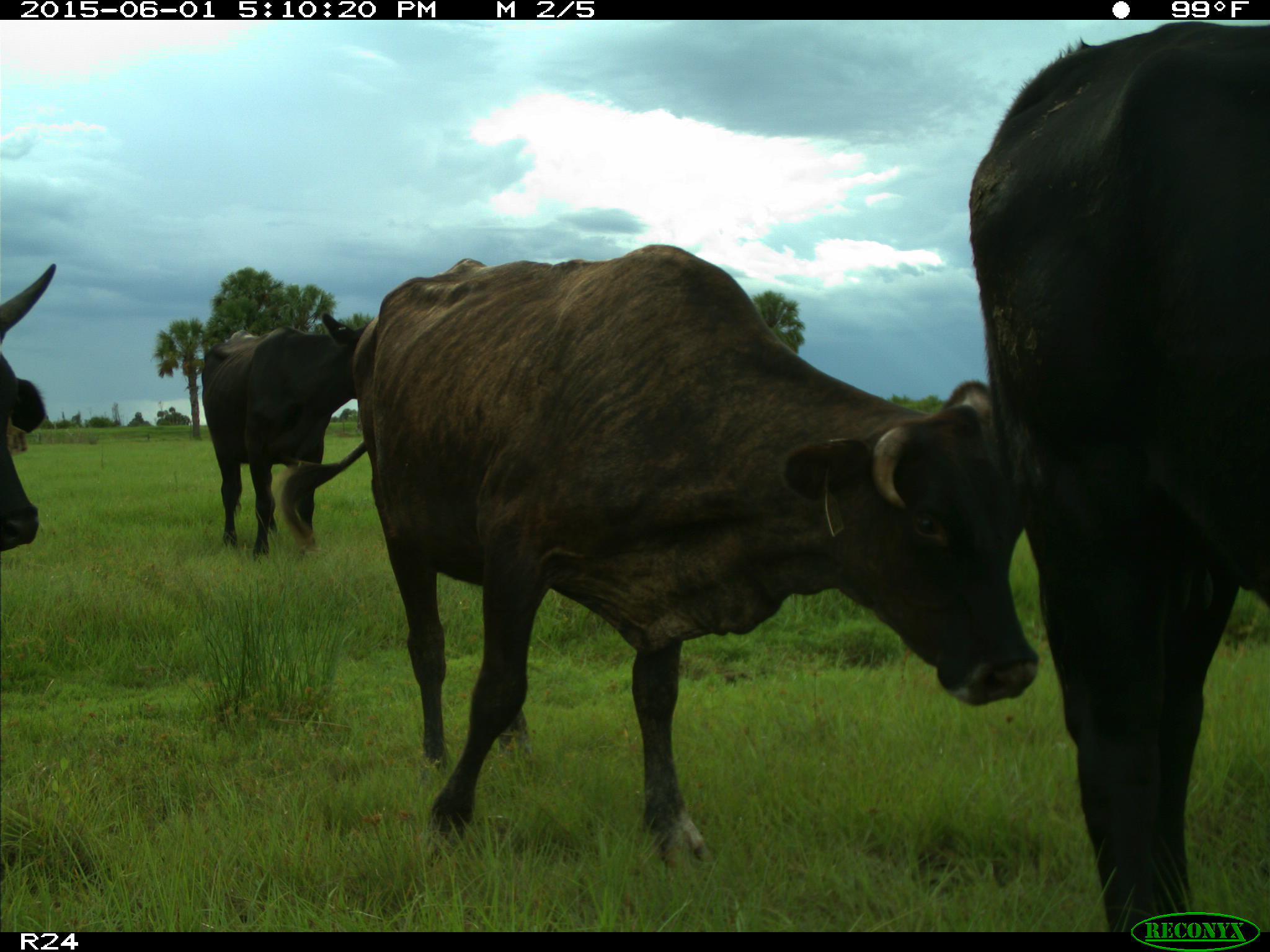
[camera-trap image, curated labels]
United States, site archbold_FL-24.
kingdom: Animalia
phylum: Chordata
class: Mammalia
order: Artiodactyla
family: Bovidae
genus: Bos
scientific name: Bos taurus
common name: domestic cow